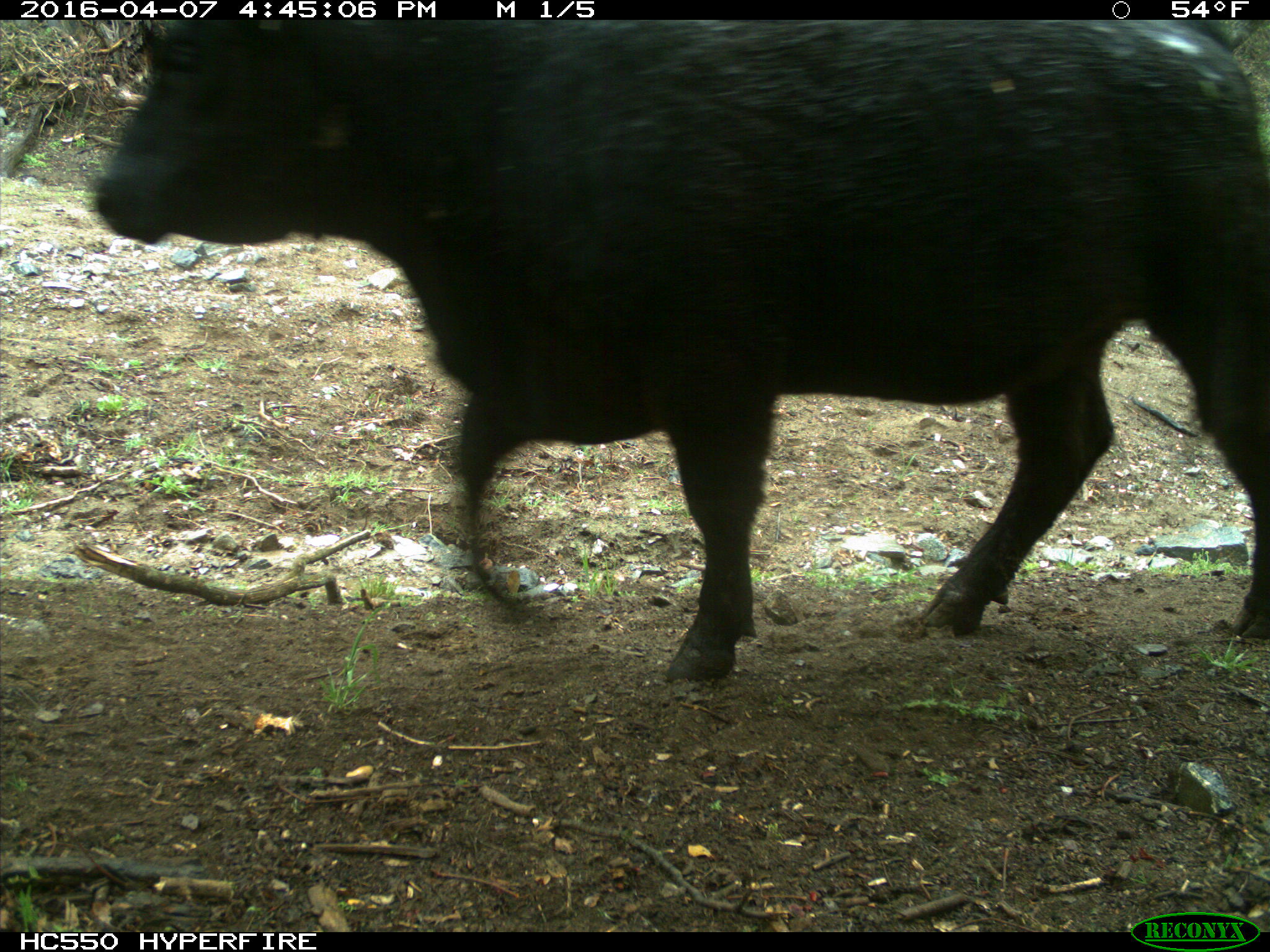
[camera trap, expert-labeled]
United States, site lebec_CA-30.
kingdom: Animalia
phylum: Chordata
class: Mammalia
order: Artiodactyla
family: Bovidae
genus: Bos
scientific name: Bos taurus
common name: domestic cow